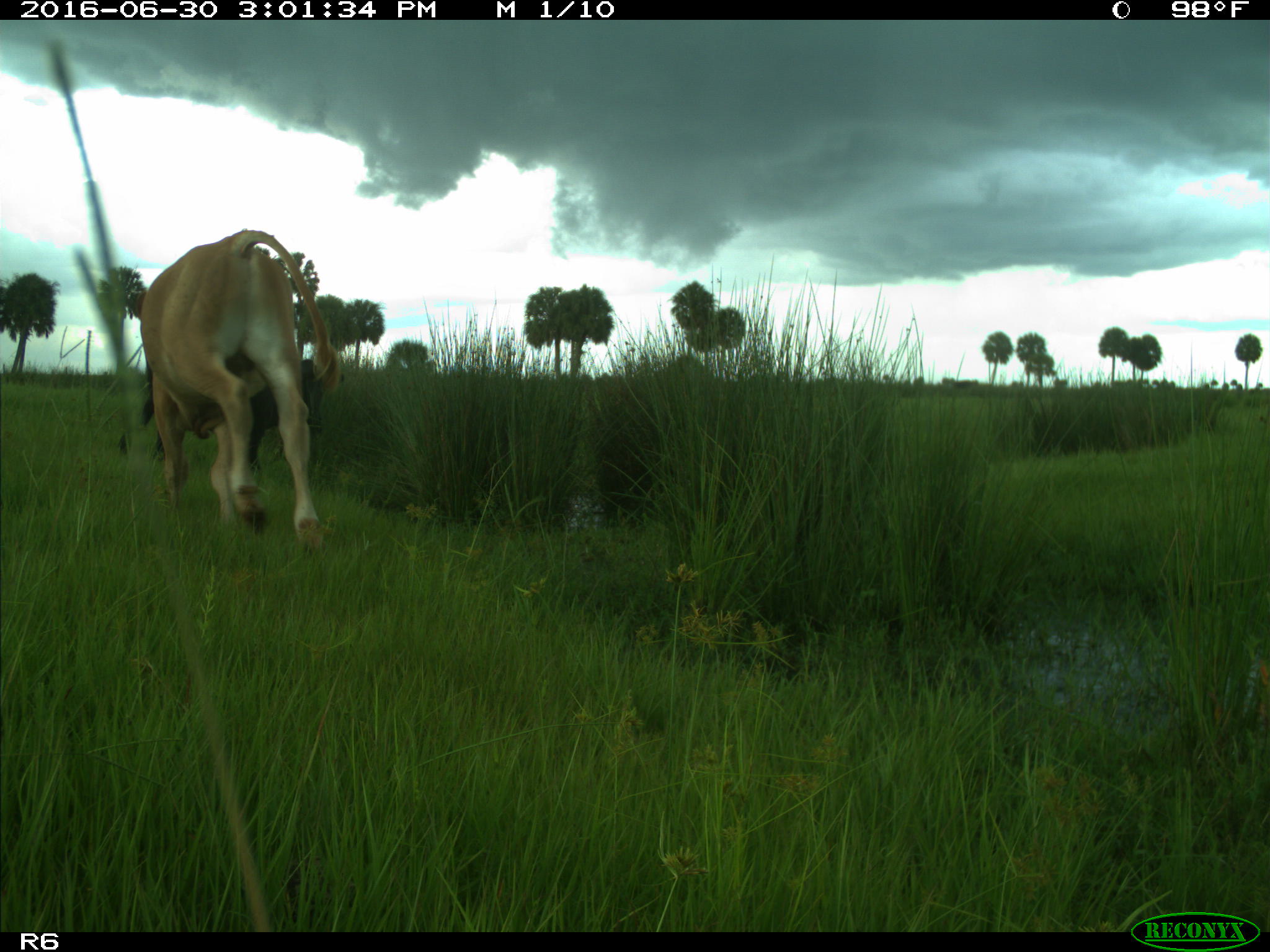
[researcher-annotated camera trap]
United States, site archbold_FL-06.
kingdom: Animalia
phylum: Chordata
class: Mammalia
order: Artiodactyla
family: Bovidae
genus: Bos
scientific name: Bos taurus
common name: domestic cow